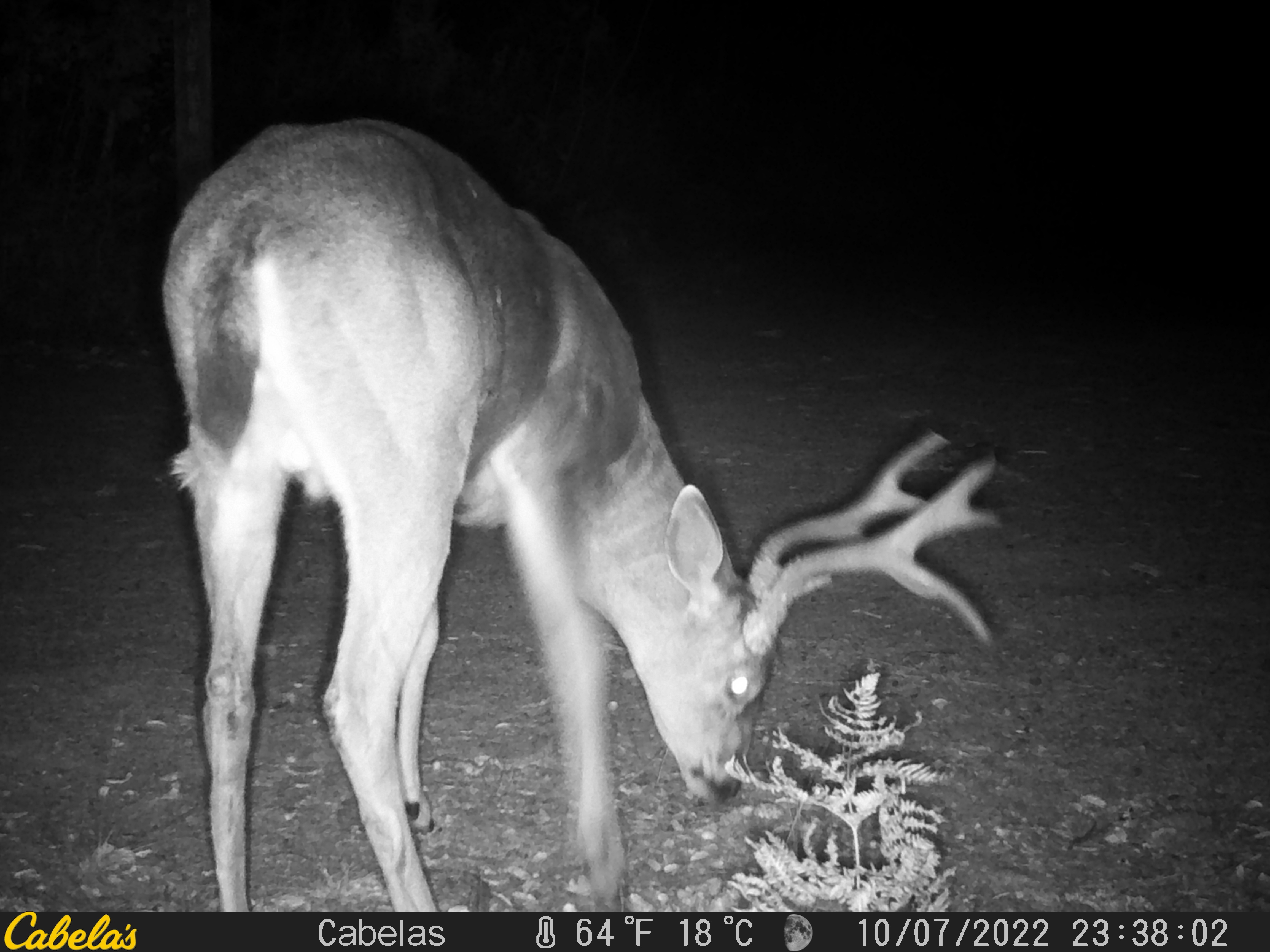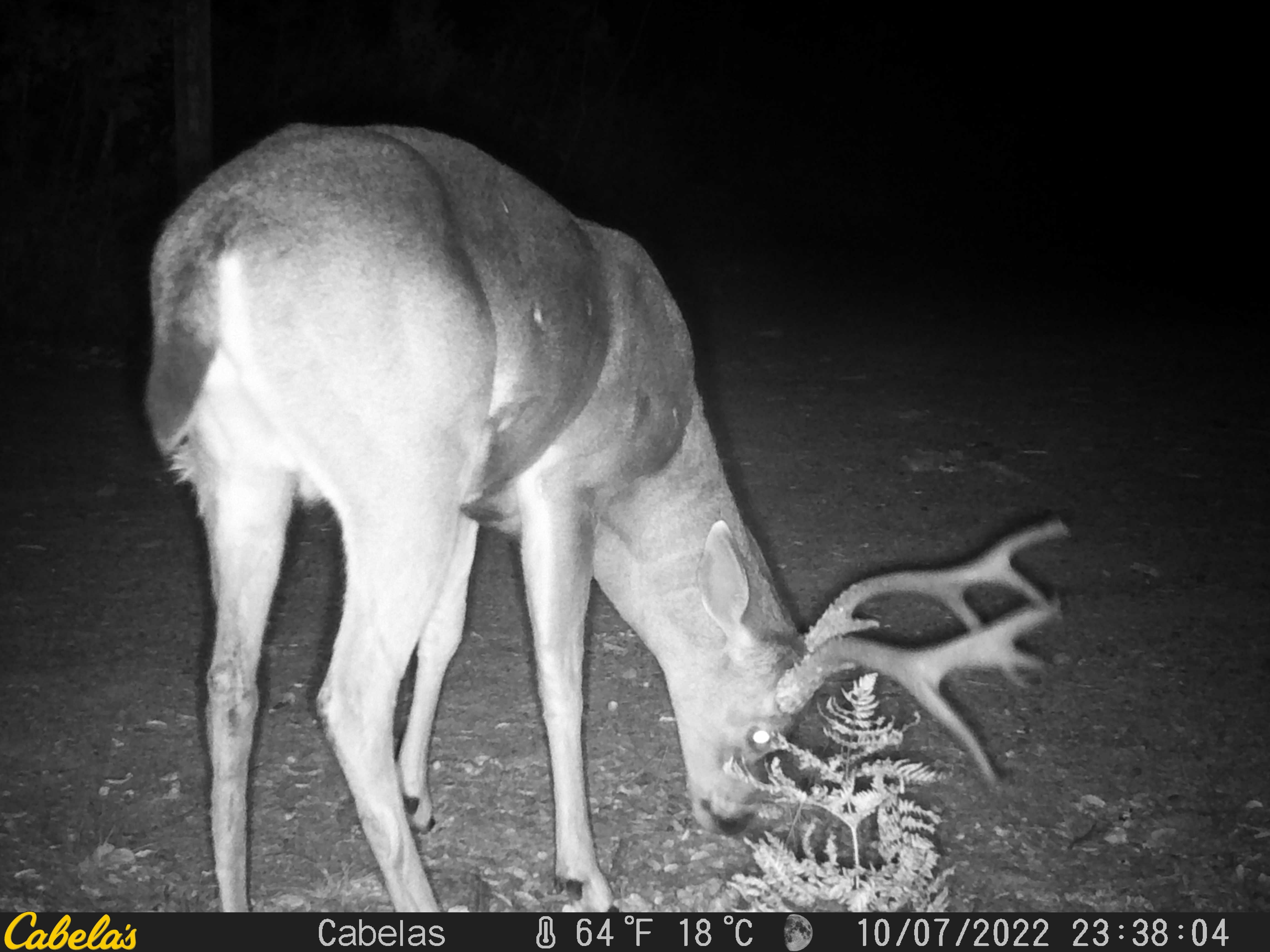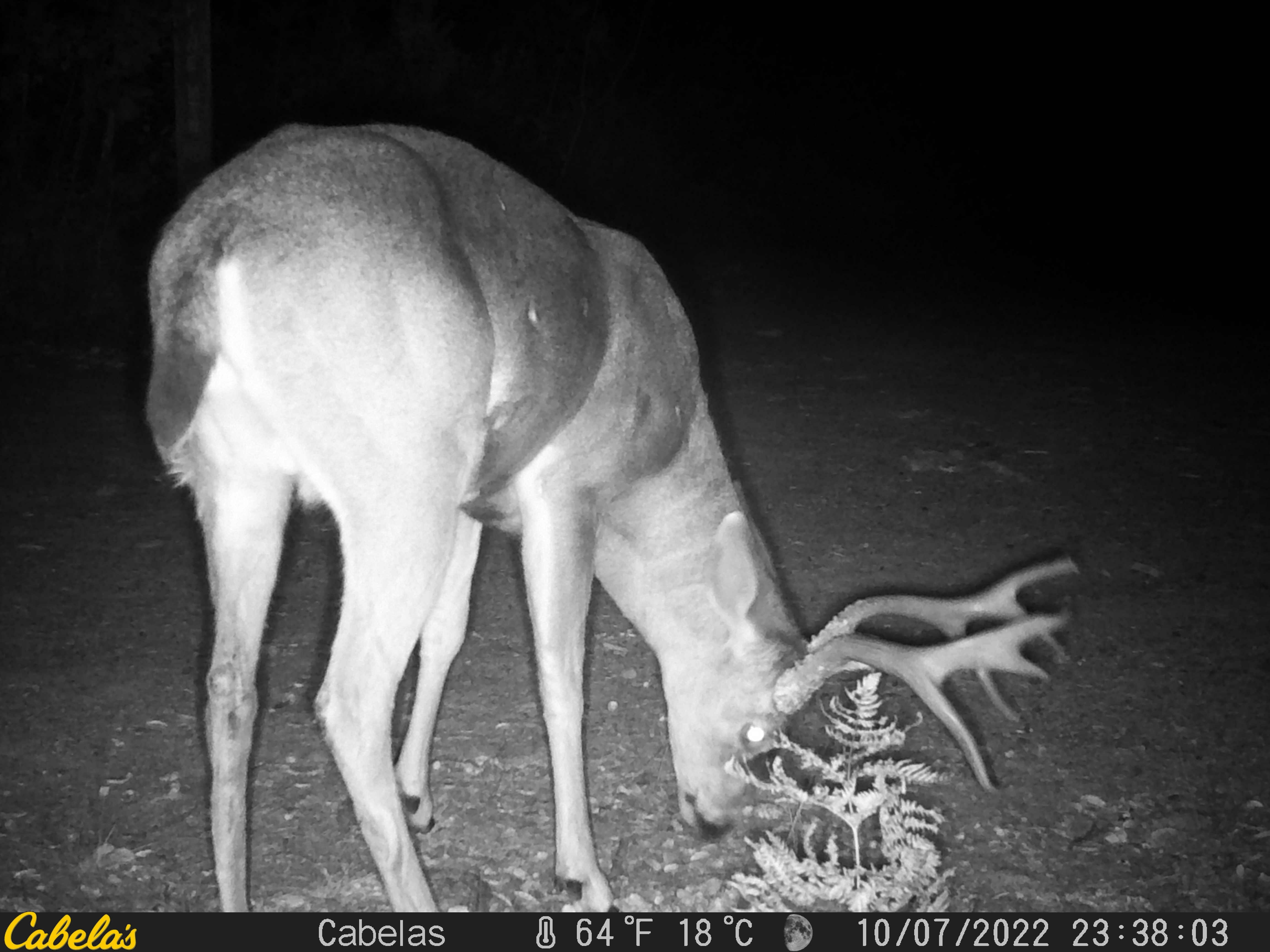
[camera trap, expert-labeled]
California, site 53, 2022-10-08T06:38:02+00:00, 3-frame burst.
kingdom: Animalia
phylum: Chordata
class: Mammalia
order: Artiodactyla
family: Cervidae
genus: Odocoileus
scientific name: Odocoileus hemionus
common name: mule deer